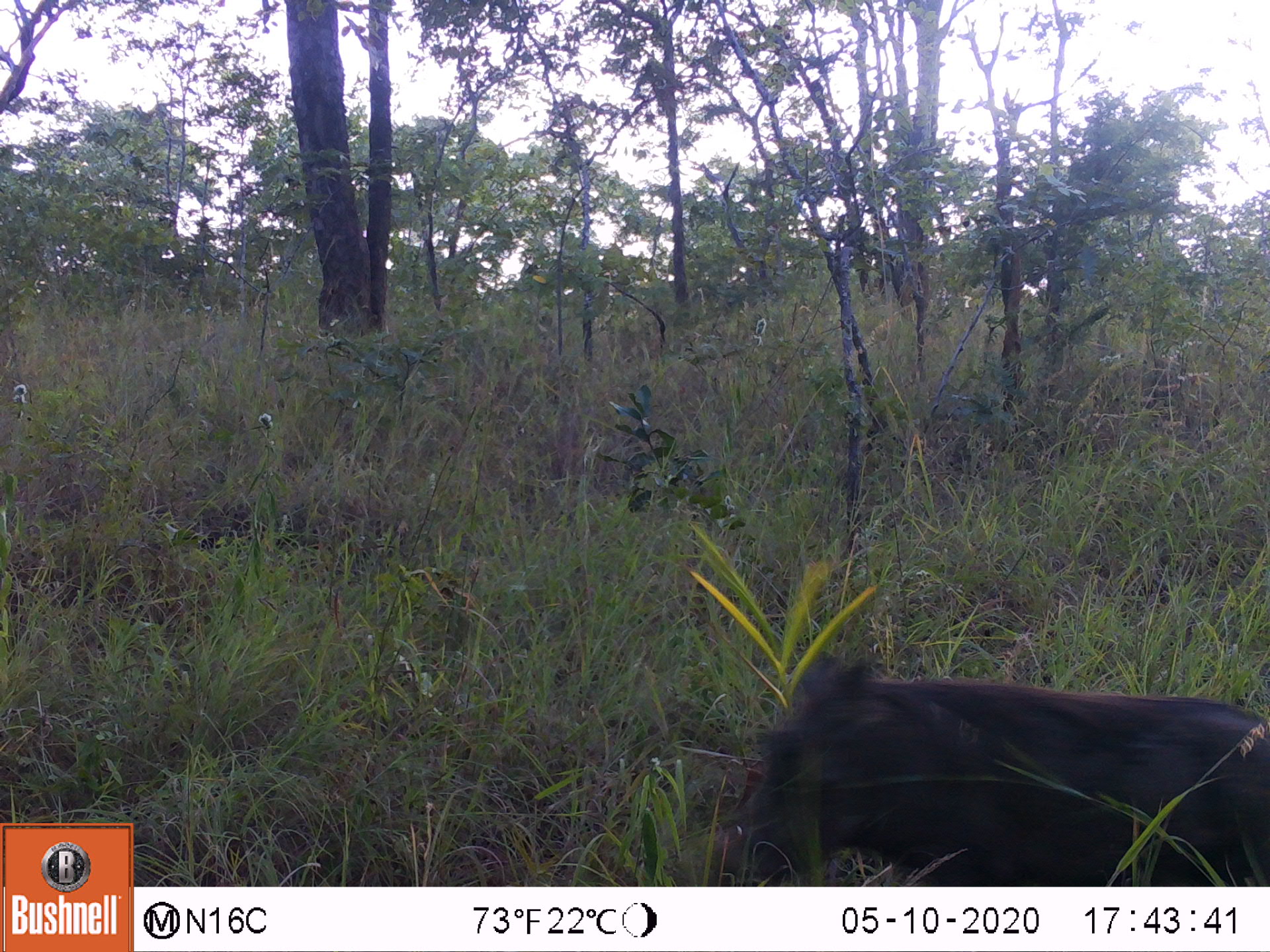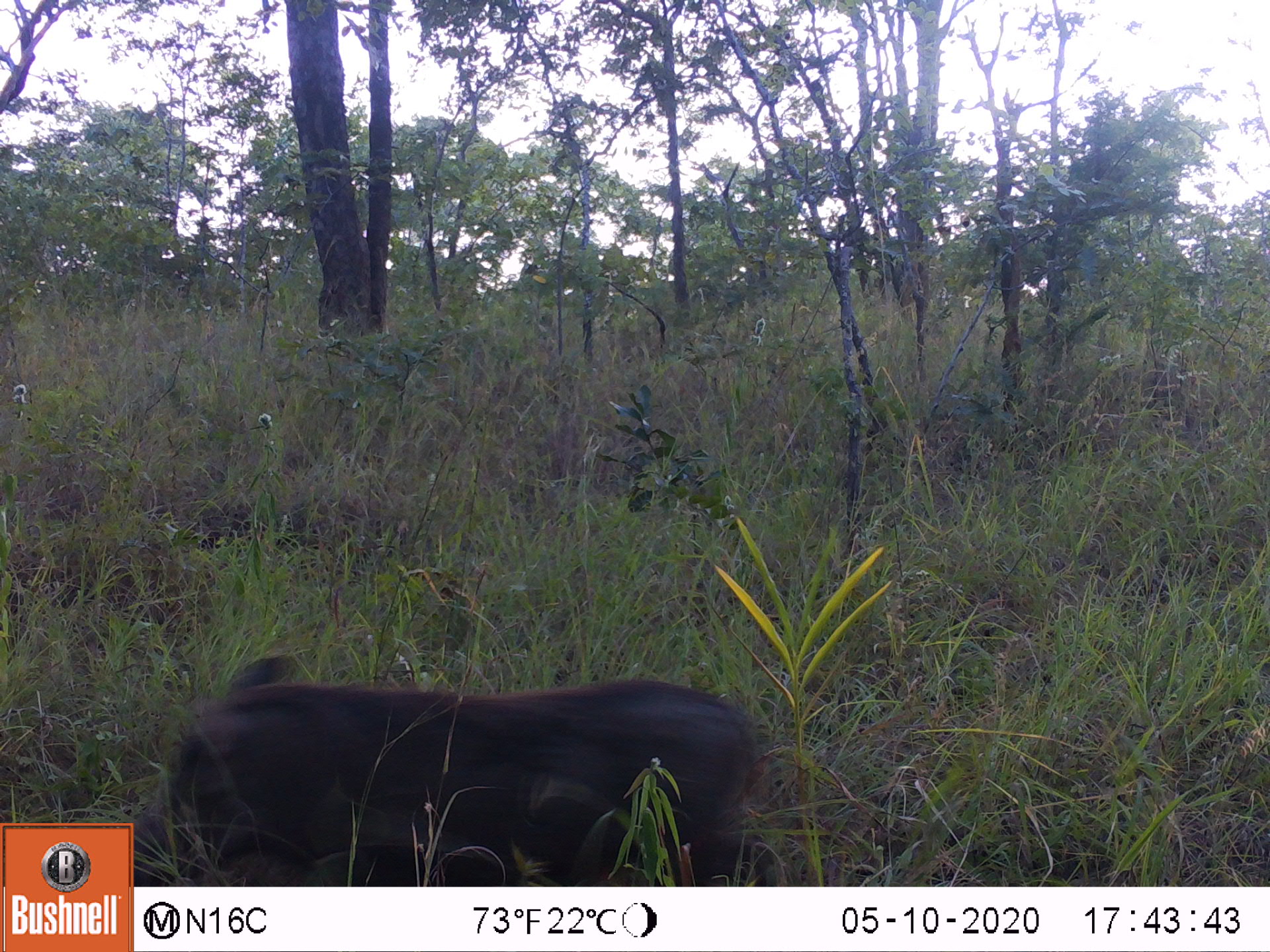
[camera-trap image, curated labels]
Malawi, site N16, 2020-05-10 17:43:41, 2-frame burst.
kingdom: Animalia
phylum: Chordata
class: Mammalia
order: Artiodactyla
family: Suidae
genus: Phacochoerus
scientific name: Phacochoerus africanus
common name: common warthog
Common warthog (Phacochoerus africanus), count 1.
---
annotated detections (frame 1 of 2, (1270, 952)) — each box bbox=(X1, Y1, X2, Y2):
common warthog: bbox=(693, 648, 1262, 880)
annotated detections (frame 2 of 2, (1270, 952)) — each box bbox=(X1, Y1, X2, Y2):
common warthog: bbox=(135, 654, 759, 883)